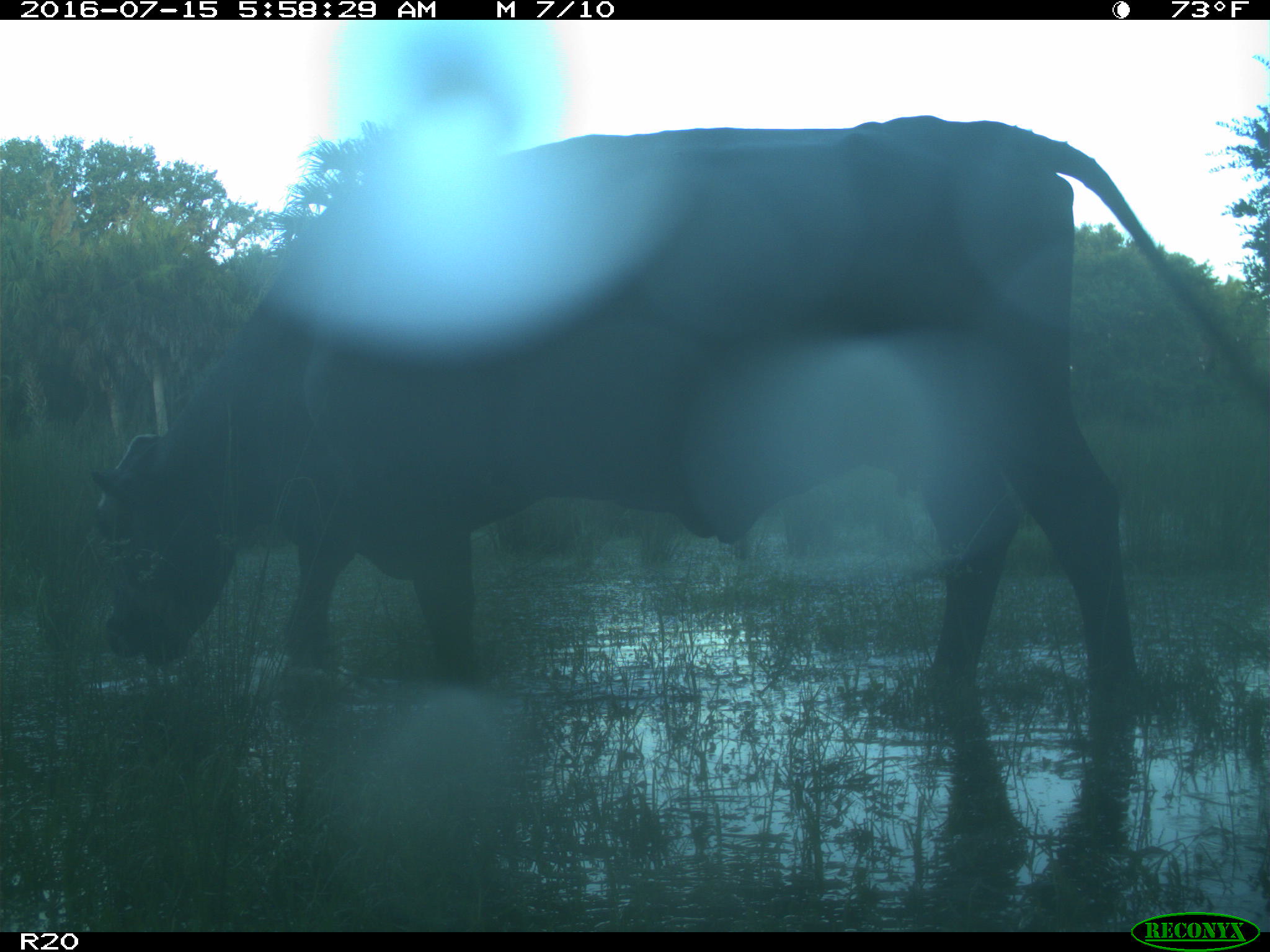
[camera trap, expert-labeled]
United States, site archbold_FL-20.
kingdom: Animalia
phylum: Chordata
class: Mammalia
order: Artiodactyla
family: Bovidae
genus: Bos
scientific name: Bos taurus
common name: domestic cow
Bos taurus (domestic cow).